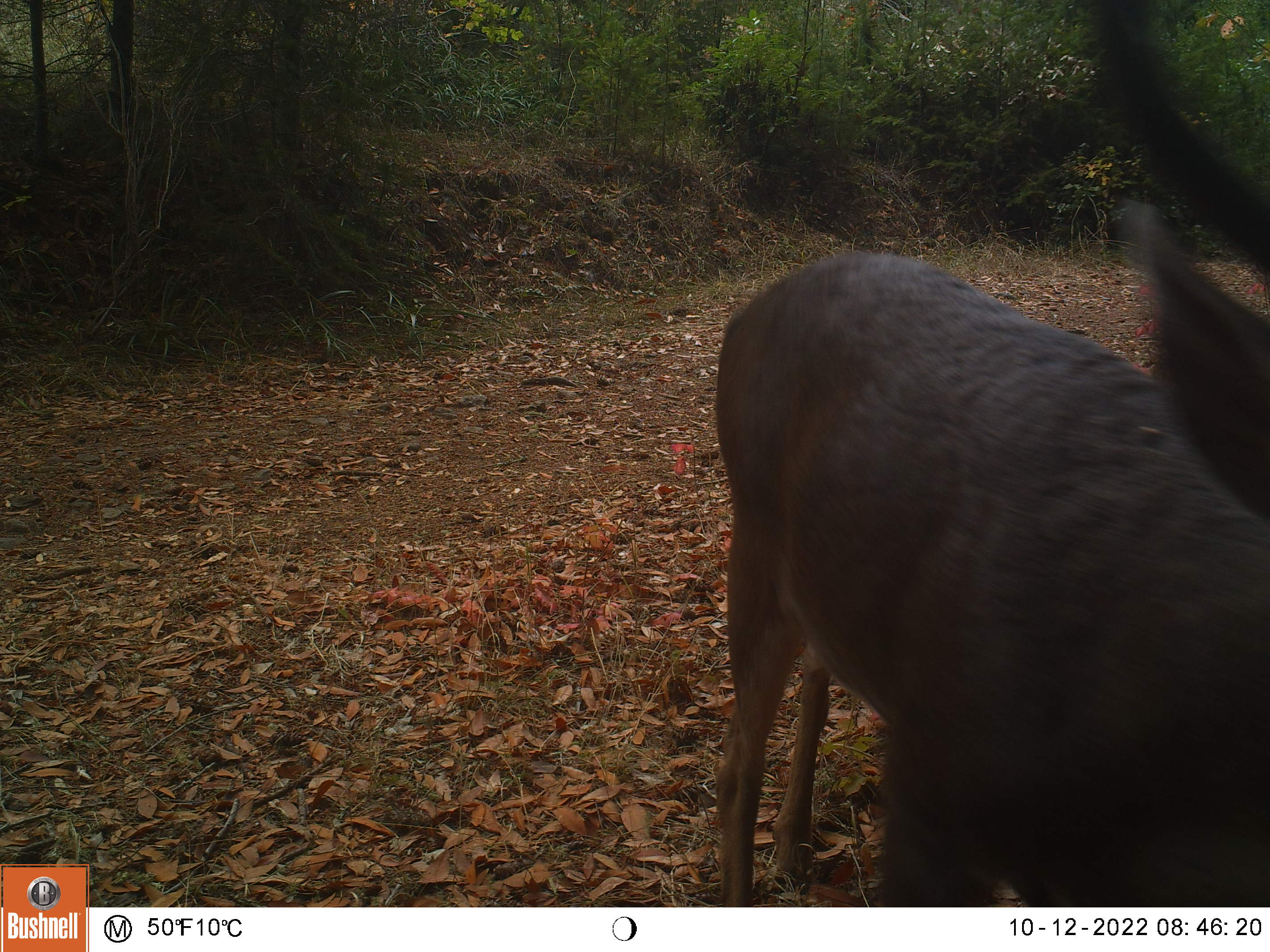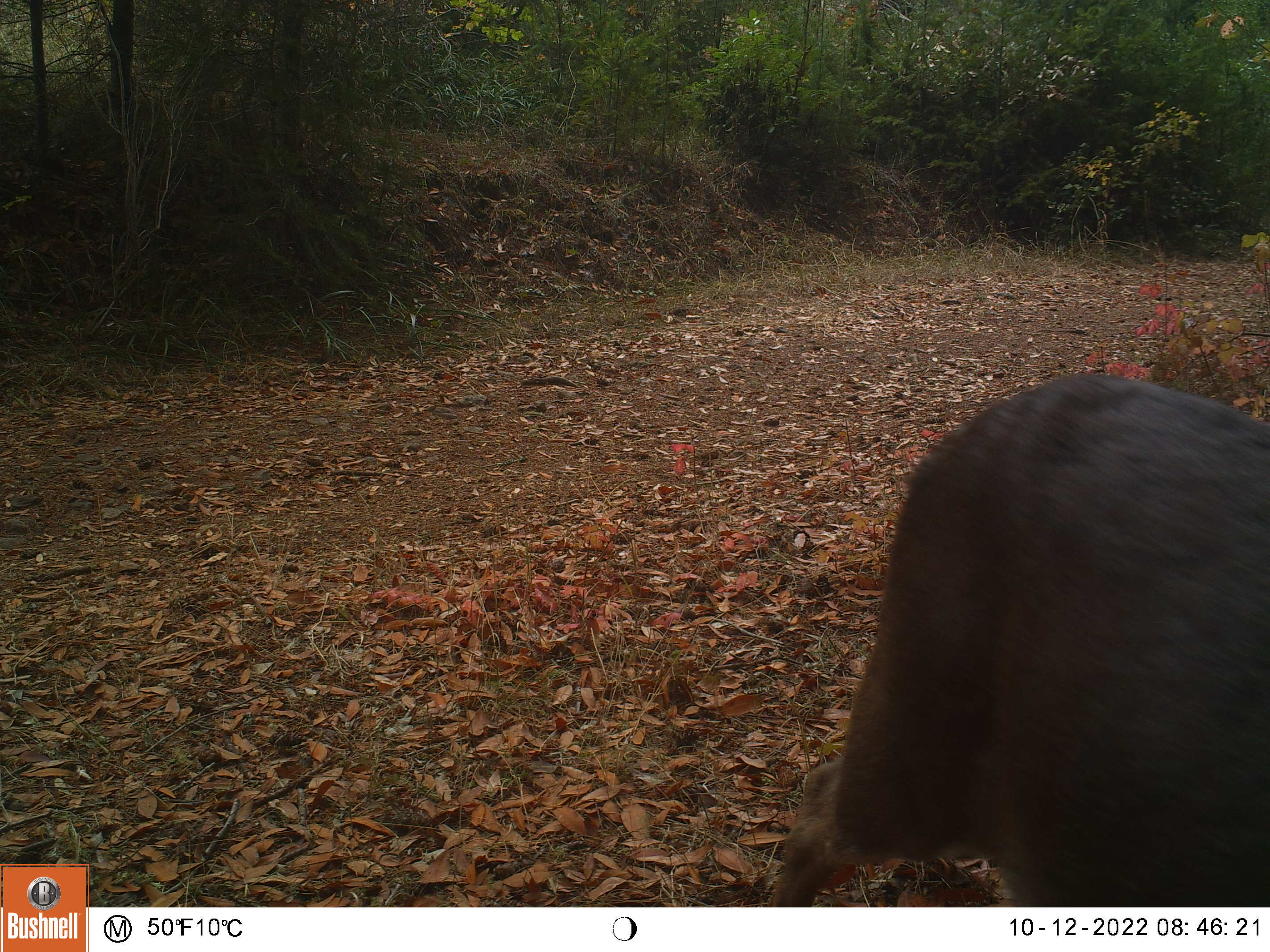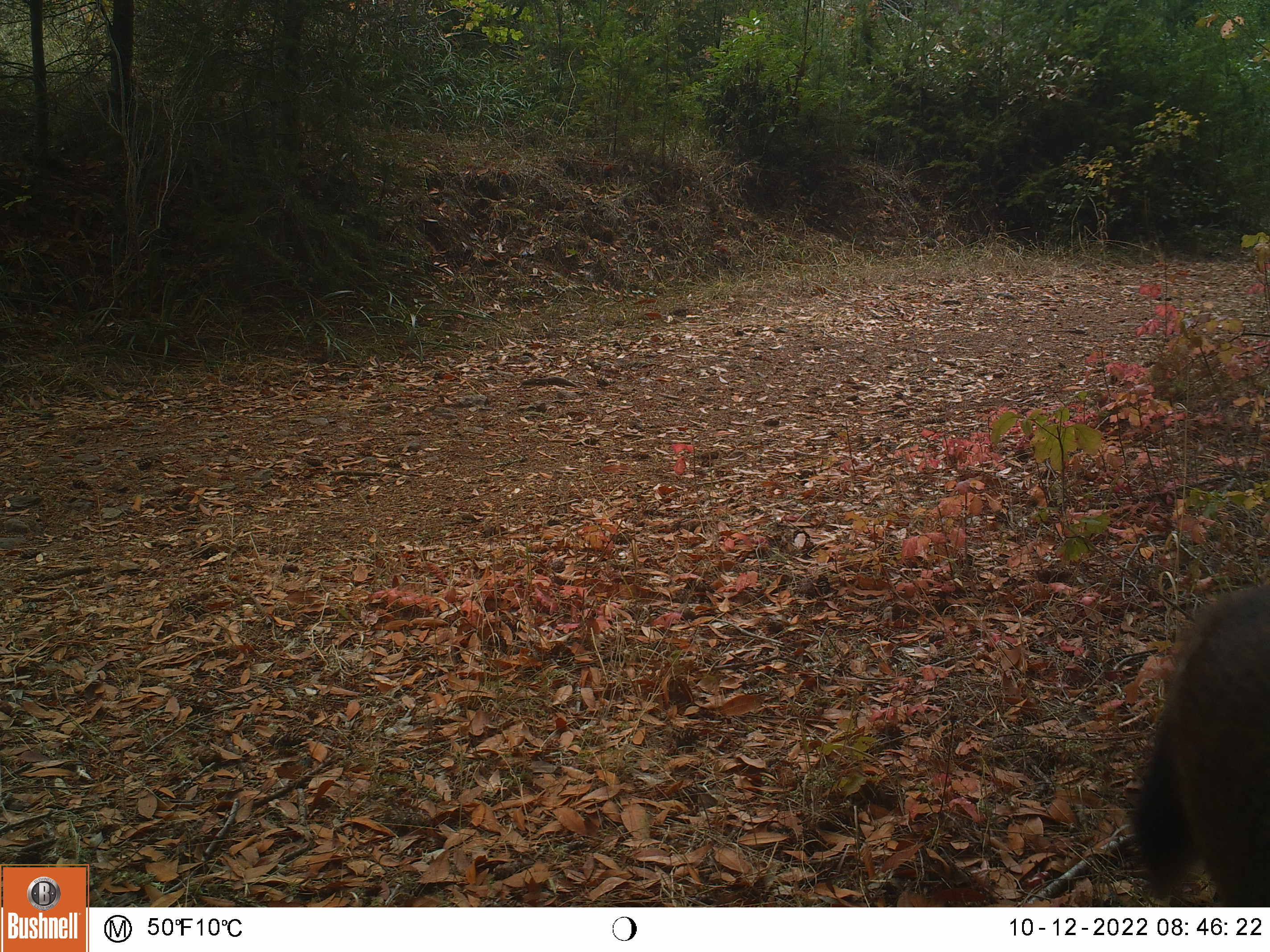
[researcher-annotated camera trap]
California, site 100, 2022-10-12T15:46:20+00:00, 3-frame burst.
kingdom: Animalia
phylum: Chordata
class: Mammalia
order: Artiodactyla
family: Cervidae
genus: Odocoileus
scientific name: Odocoileus hemionus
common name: mule deer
Mule deer (Odocoileus hemionus).